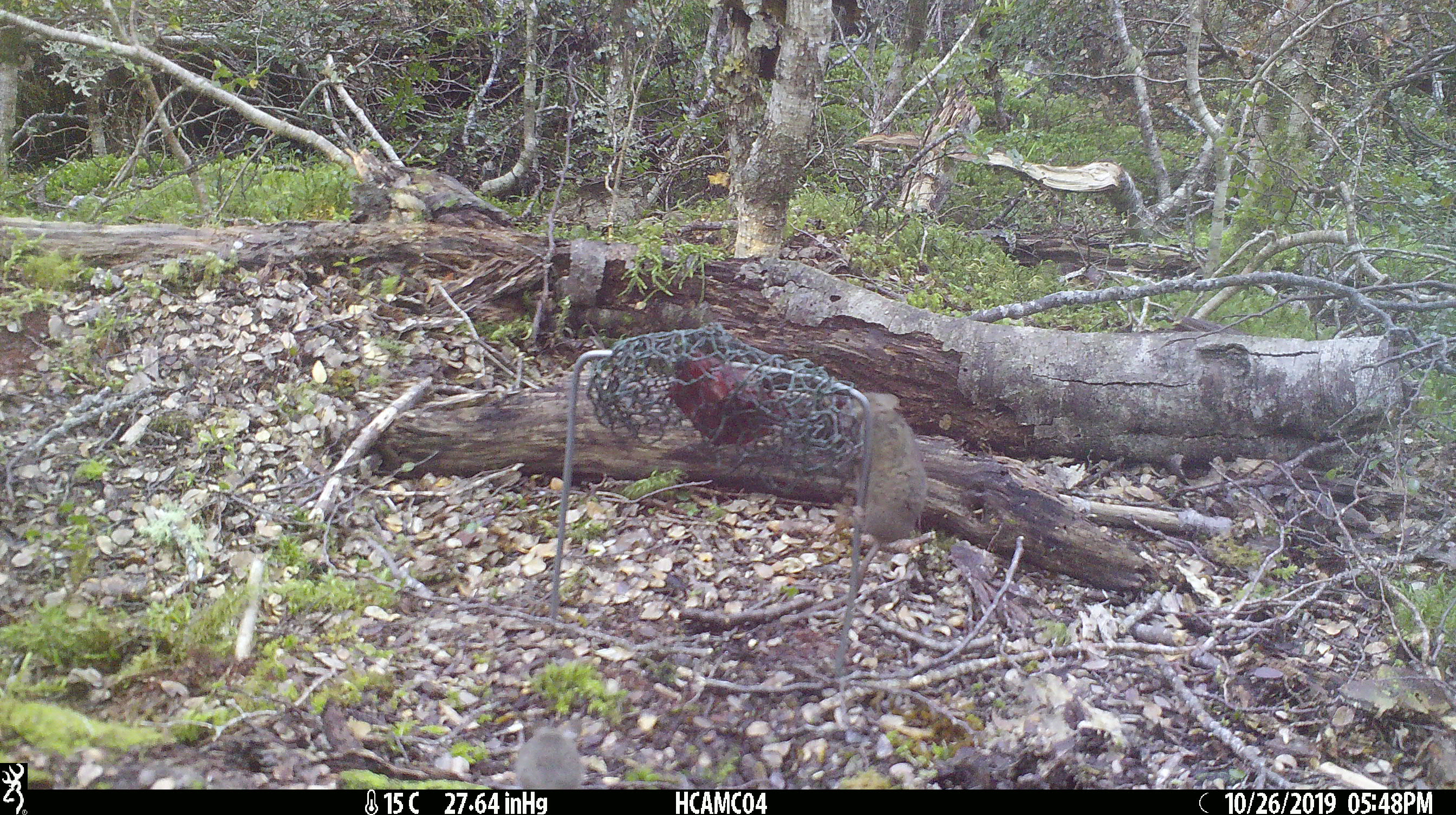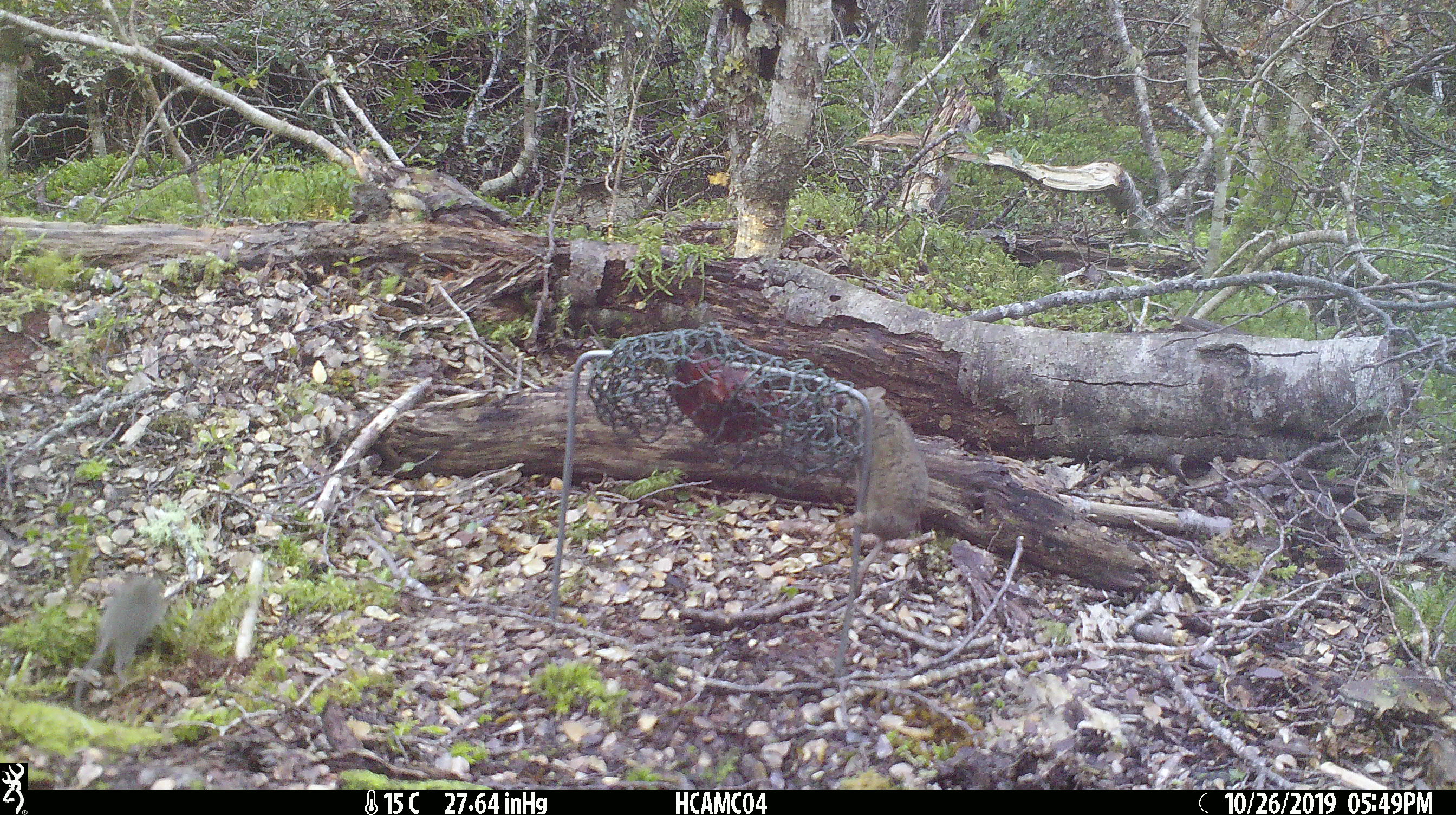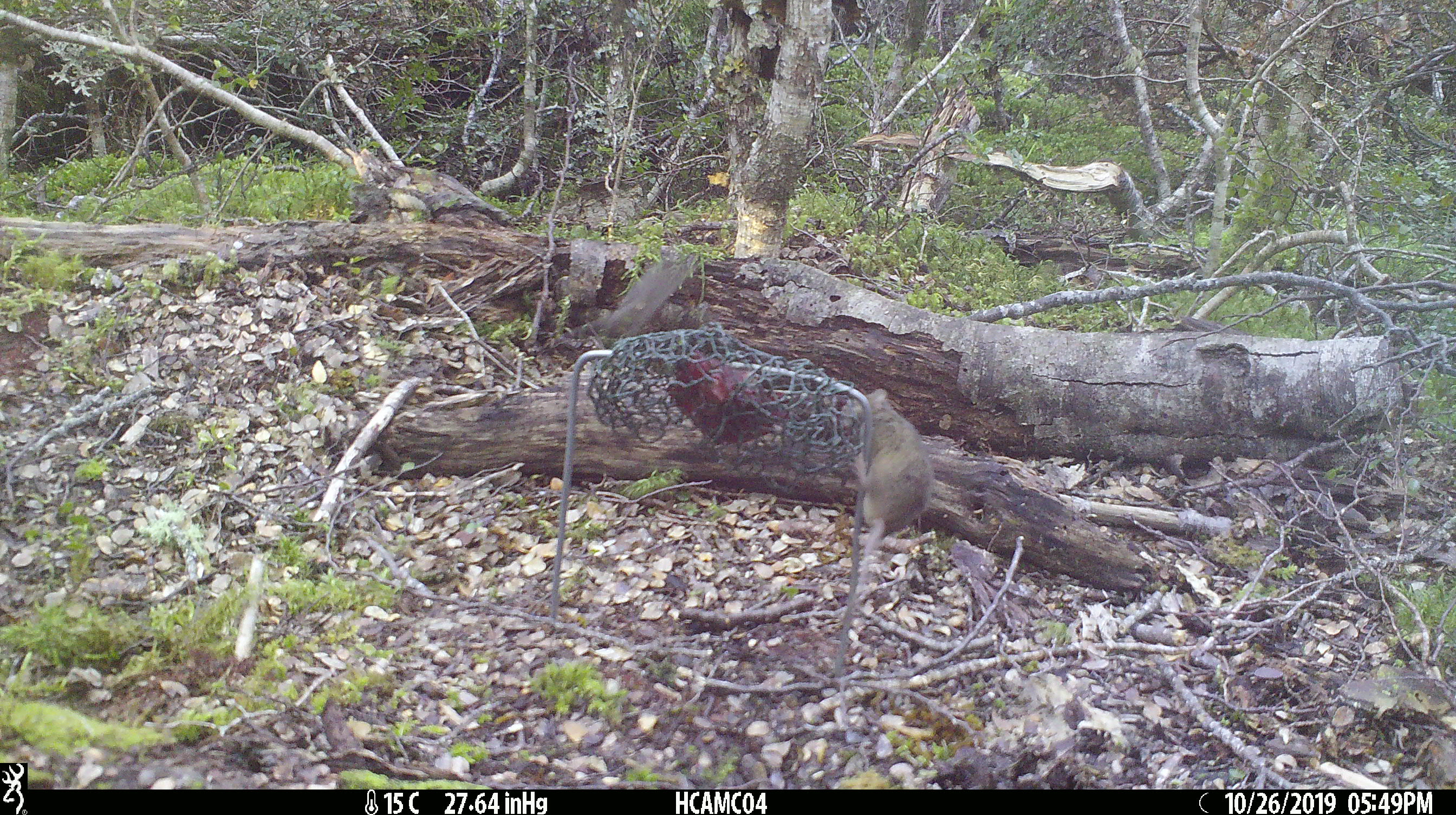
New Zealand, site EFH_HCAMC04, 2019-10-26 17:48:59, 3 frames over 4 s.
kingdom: Animalia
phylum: Chordata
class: Mammalia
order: Rodentia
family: Muridae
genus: Mus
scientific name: Mus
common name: mouse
Mouse (Mus).